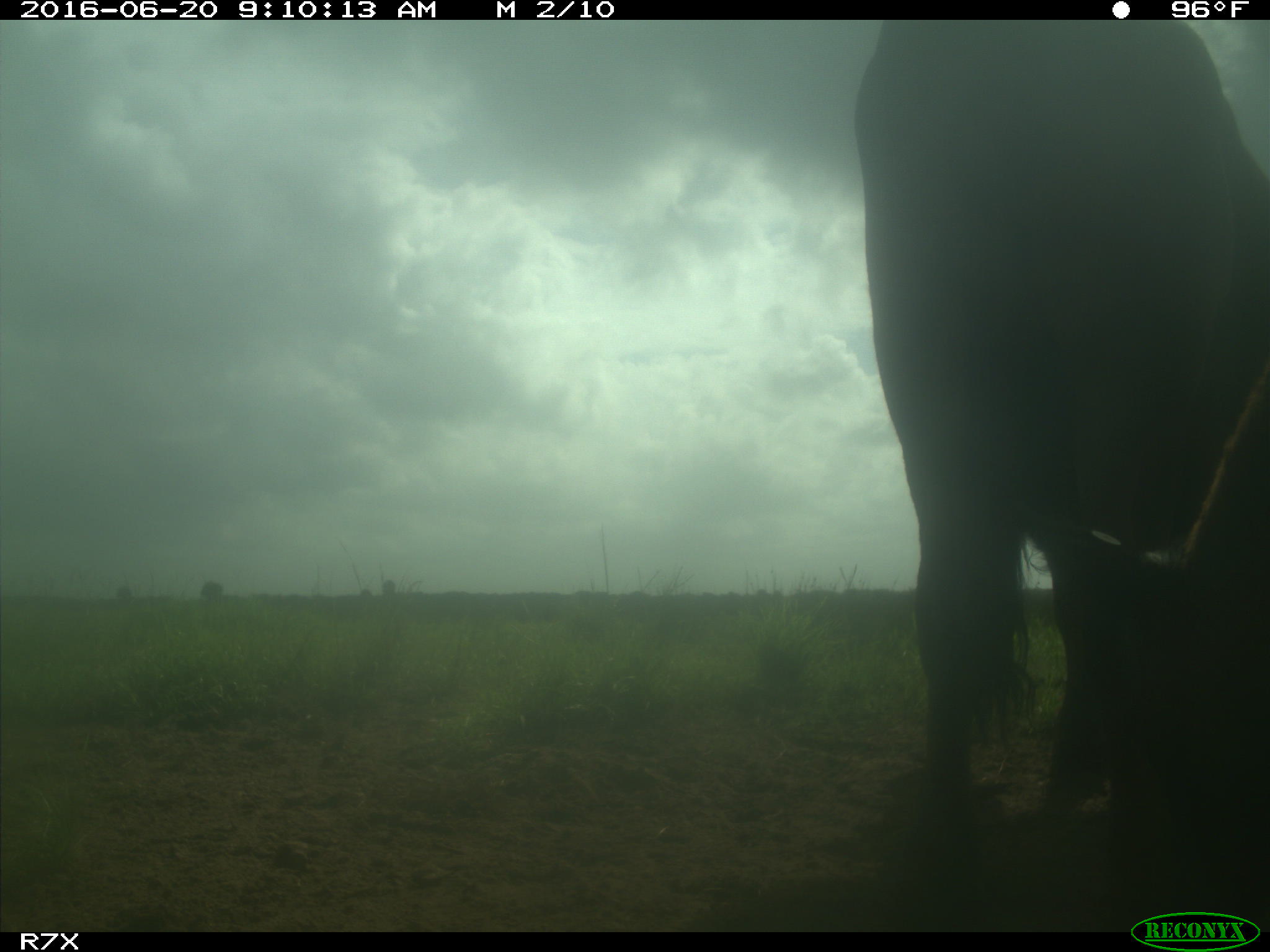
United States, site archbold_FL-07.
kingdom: Animalia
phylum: Chordata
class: Mammalia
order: Artiodactyla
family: Bovidae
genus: Bos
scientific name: Bos taurus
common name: domestic cow